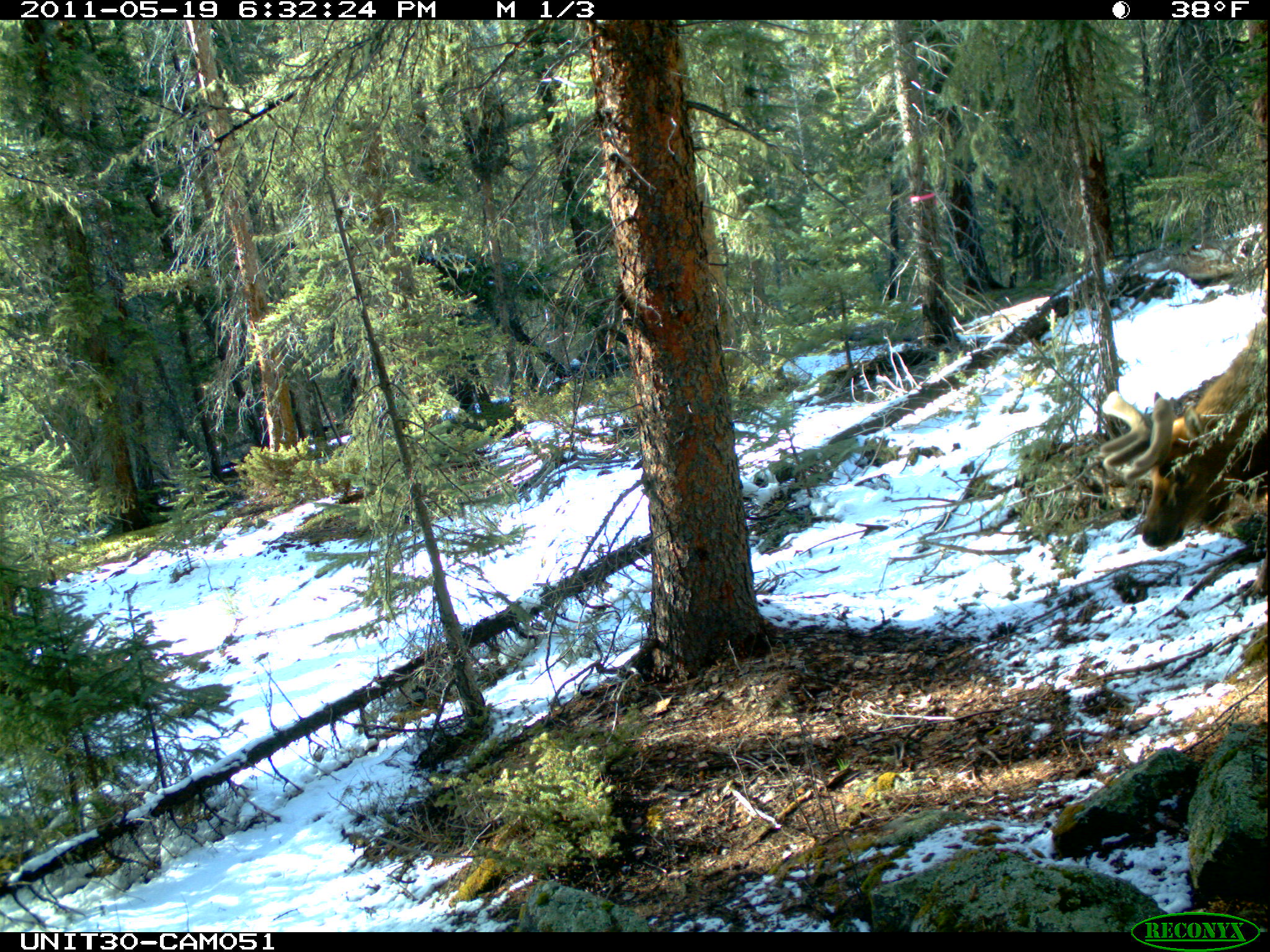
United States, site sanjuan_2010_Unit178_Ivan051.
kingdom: Animalia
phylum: Chordata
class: Mammalia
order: Artiodactyla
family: Cervidae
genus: Cervus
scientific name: Cervus elaphus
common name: red deer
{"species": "Cervus elaphus (red deer)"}